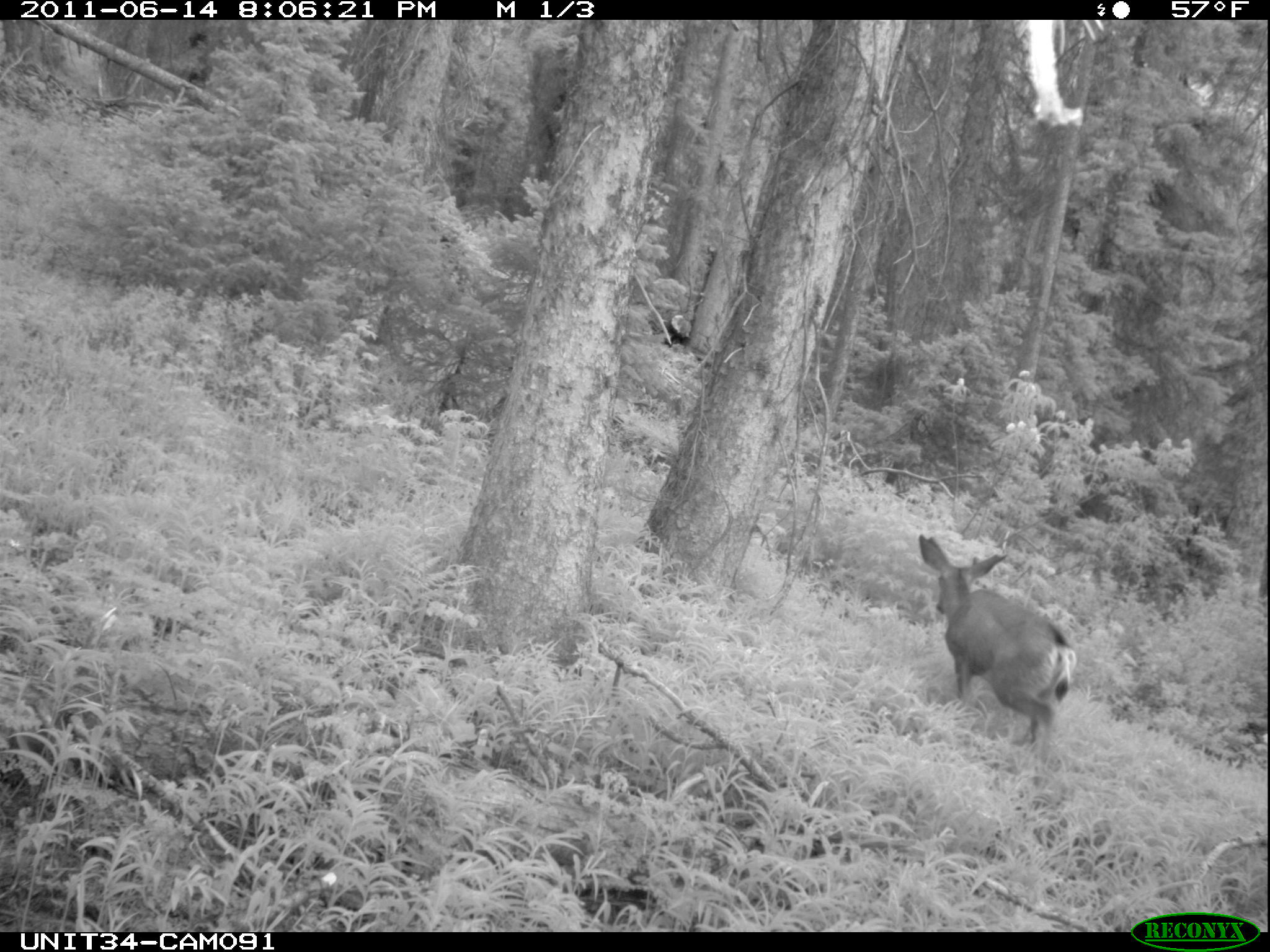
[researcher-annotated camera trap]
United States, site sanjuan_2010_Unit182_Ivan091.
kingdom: Animalia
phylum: Chordata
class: Mammalia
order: Artiodactyla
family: Cervidae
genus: Odocoileus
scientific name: Odocoileus hemionus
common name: mule deer